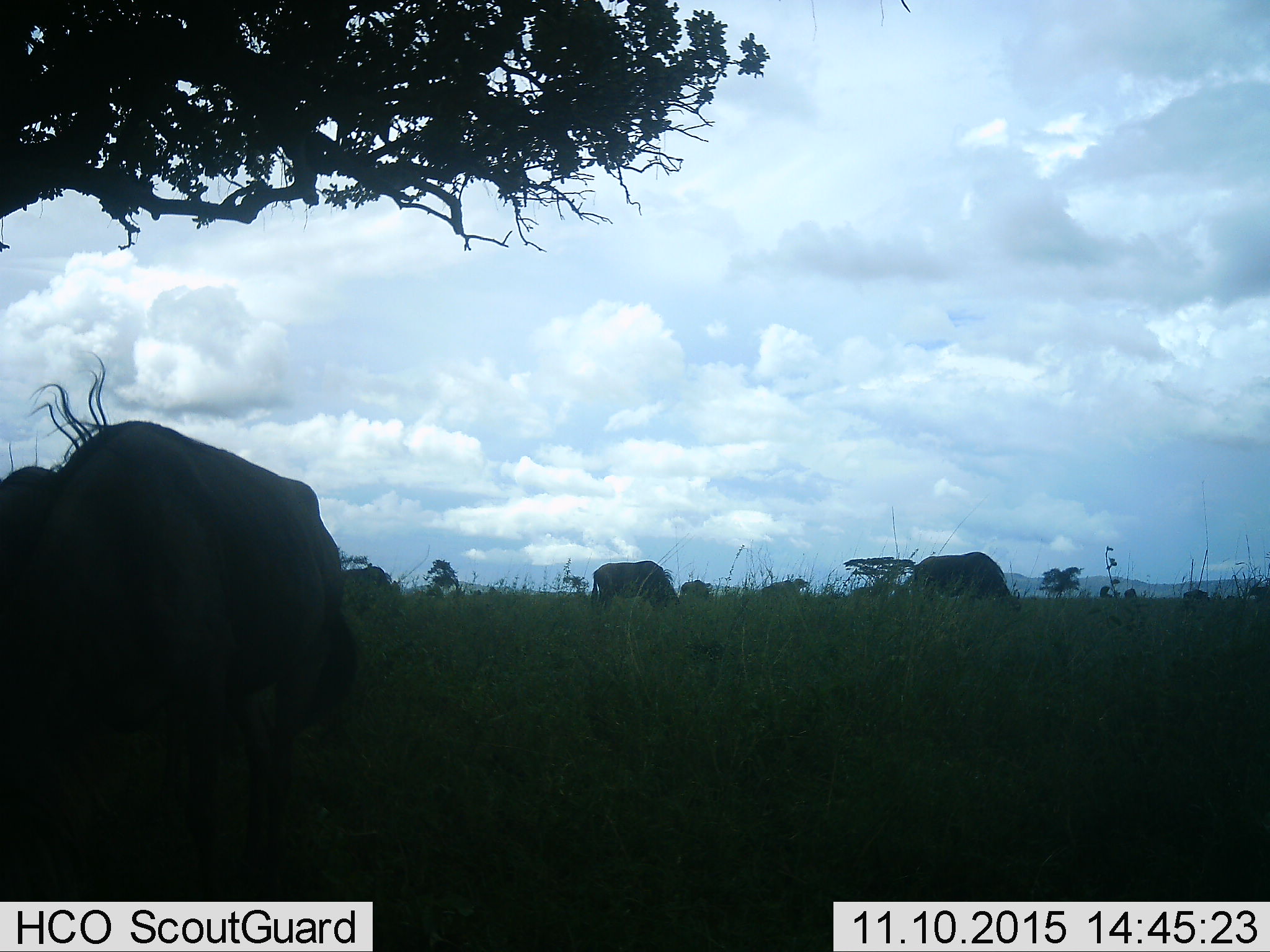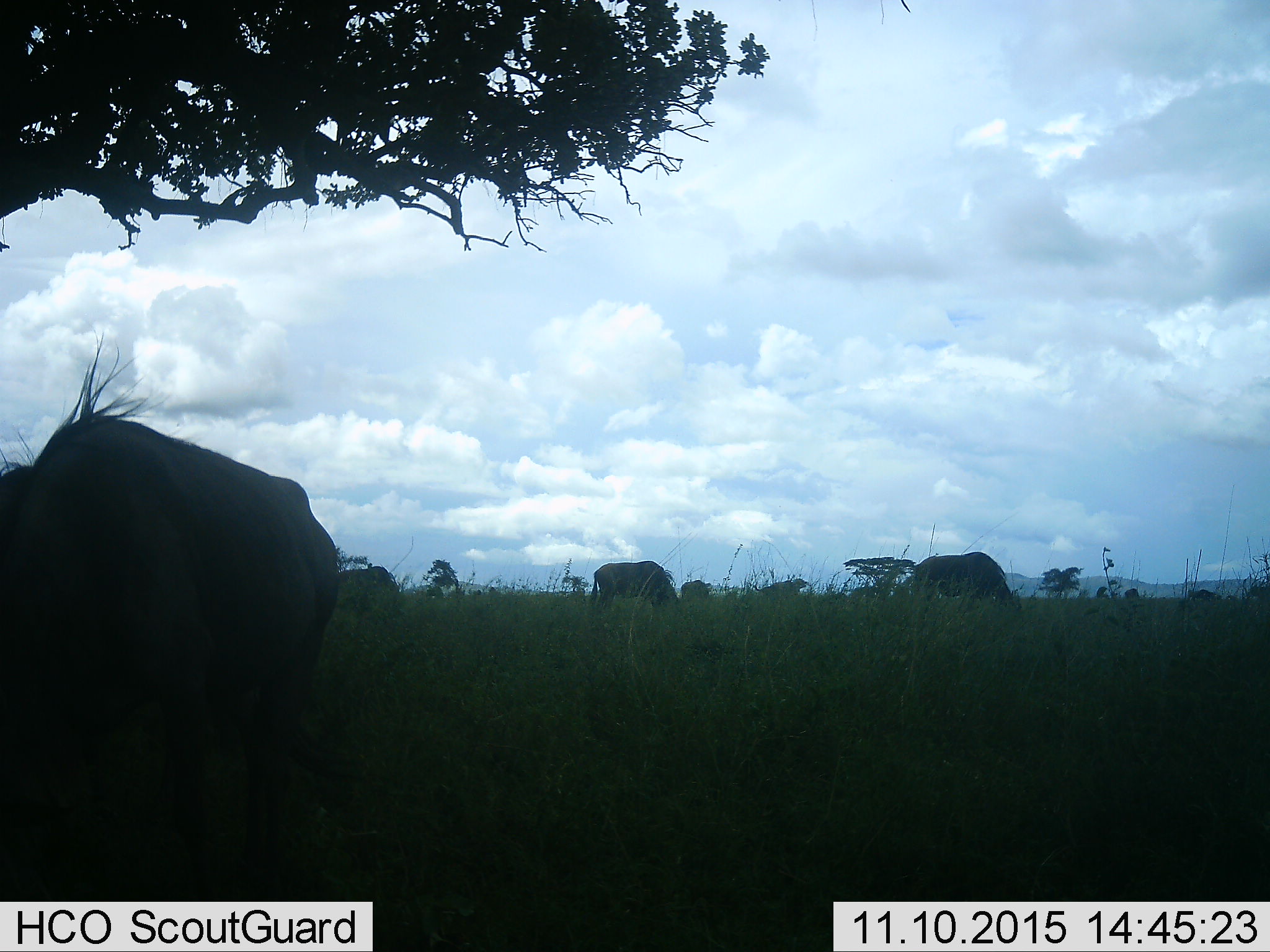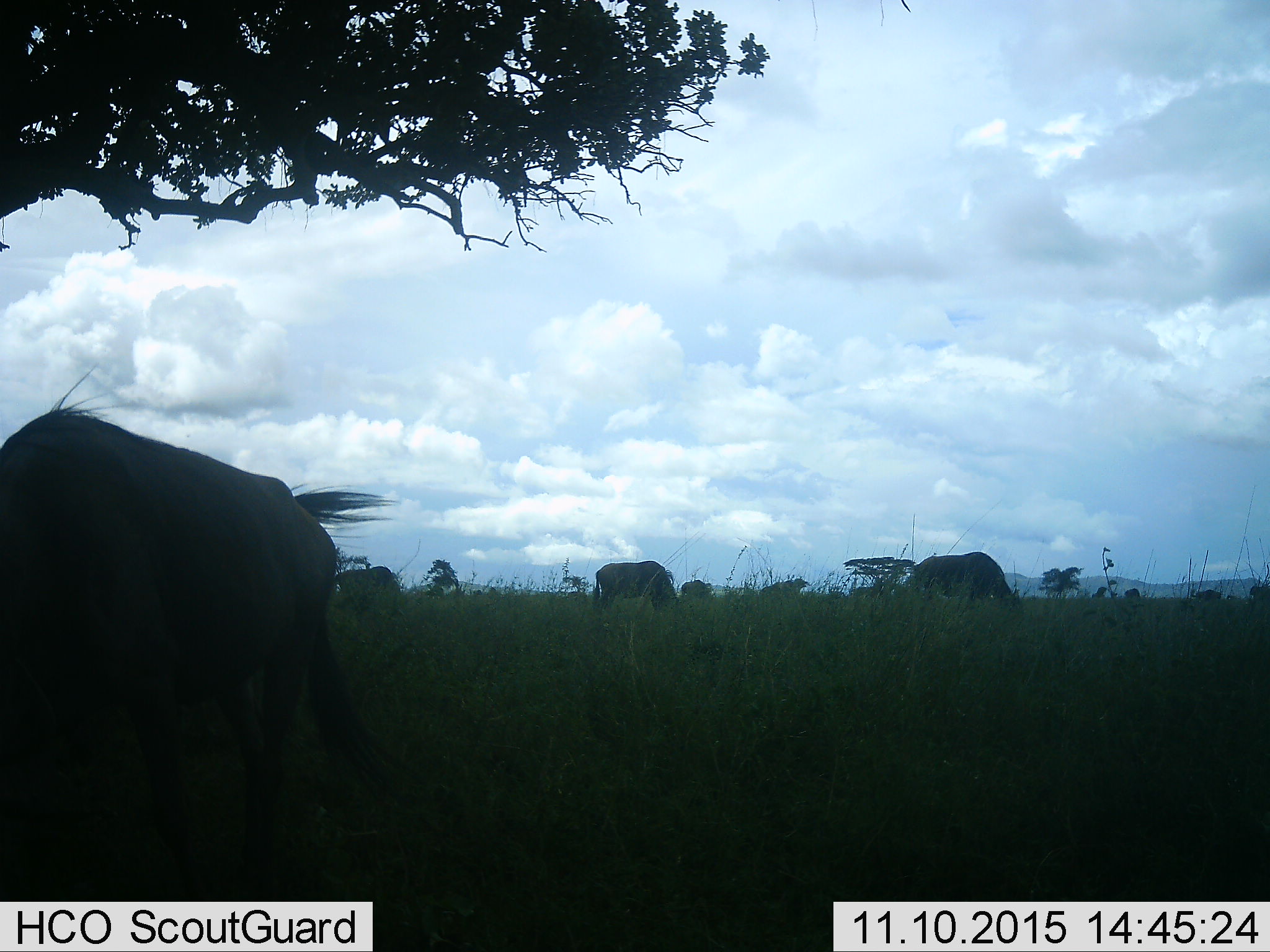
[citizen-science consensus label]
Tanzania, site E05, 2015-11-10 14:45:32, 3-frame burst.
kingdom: Animalia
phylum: Chordata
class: Mammalia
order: Artiodactyla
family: Bovidae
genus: Connochaetes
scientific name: Connochaetes taurinus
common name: blue wildebeest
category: wildebeest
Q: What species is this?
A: Wildebeest (blue wildebeest) (Connochaetes taurinus).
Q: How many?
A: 9.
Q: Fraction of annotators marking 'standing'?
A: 53%.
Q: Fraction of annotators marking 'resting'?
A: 0%.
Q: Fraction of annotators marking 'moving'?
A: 40%.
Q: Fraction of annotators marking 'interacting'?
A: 0%.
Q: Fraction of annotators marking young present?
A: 7%.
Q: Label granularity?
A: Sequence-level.